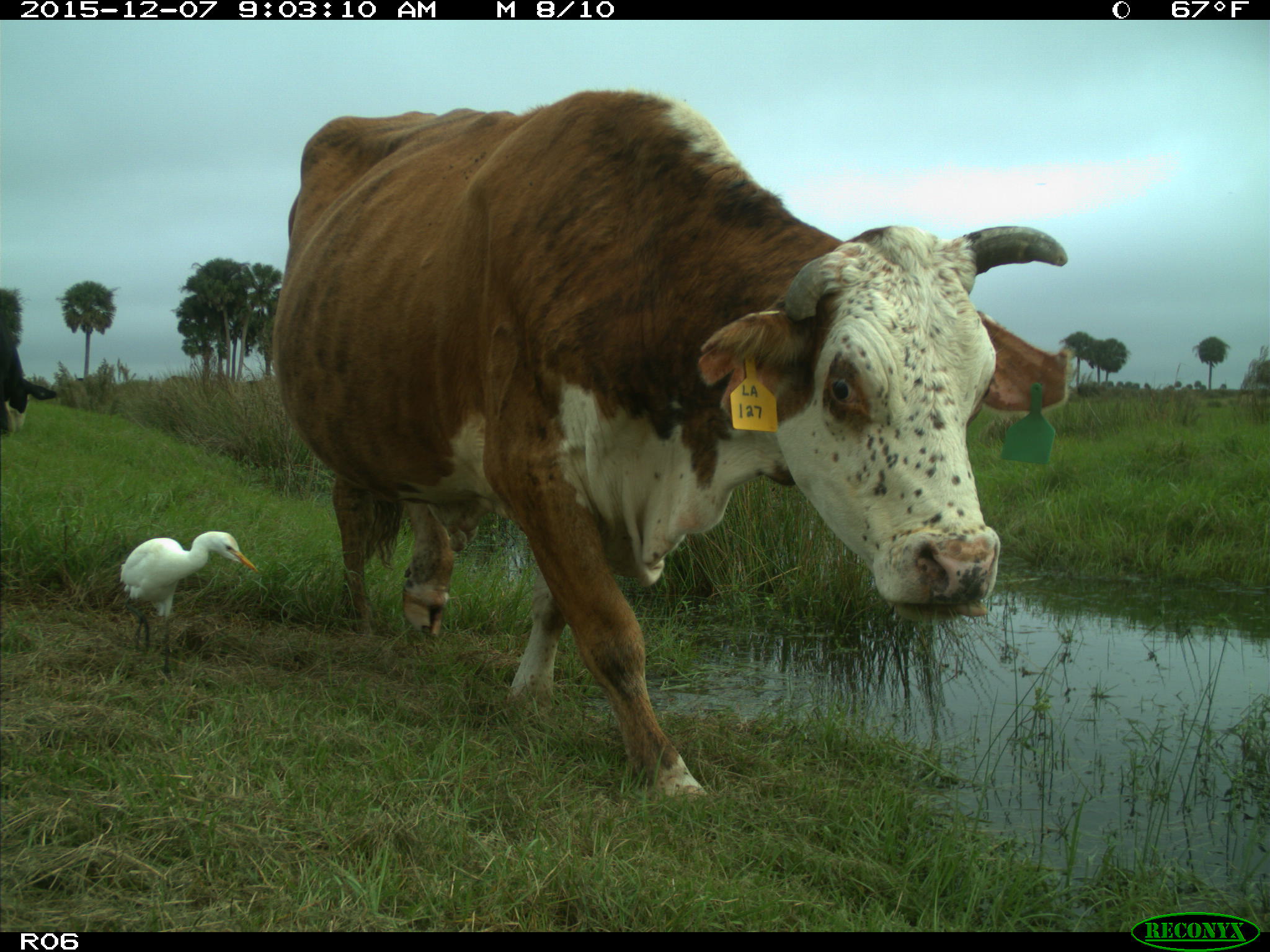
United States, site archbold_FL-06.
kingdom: Animalia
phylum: Chordata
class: Mammalia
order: Artiodactyla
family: Bovidae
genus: Bos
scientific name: Bos taurus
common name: domestic cow